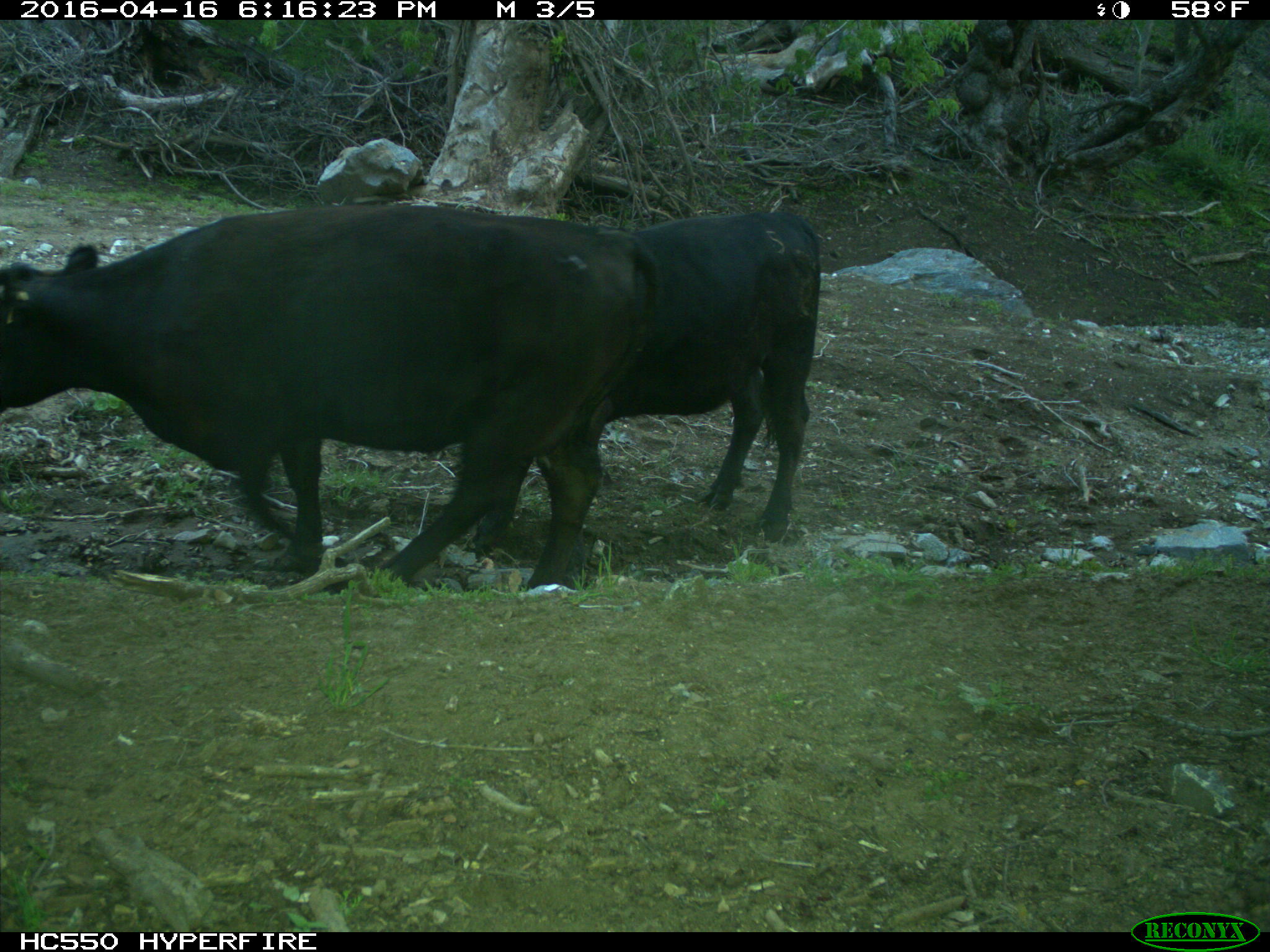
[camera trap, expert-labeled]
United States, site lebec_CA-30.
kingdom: Animalia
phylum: Chordata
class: Mammalia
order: Artiodactyla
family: Bovidae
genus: Bos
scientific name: Bos taurus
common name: domestic cow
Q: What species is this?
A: Bos taurus (domestic cow).